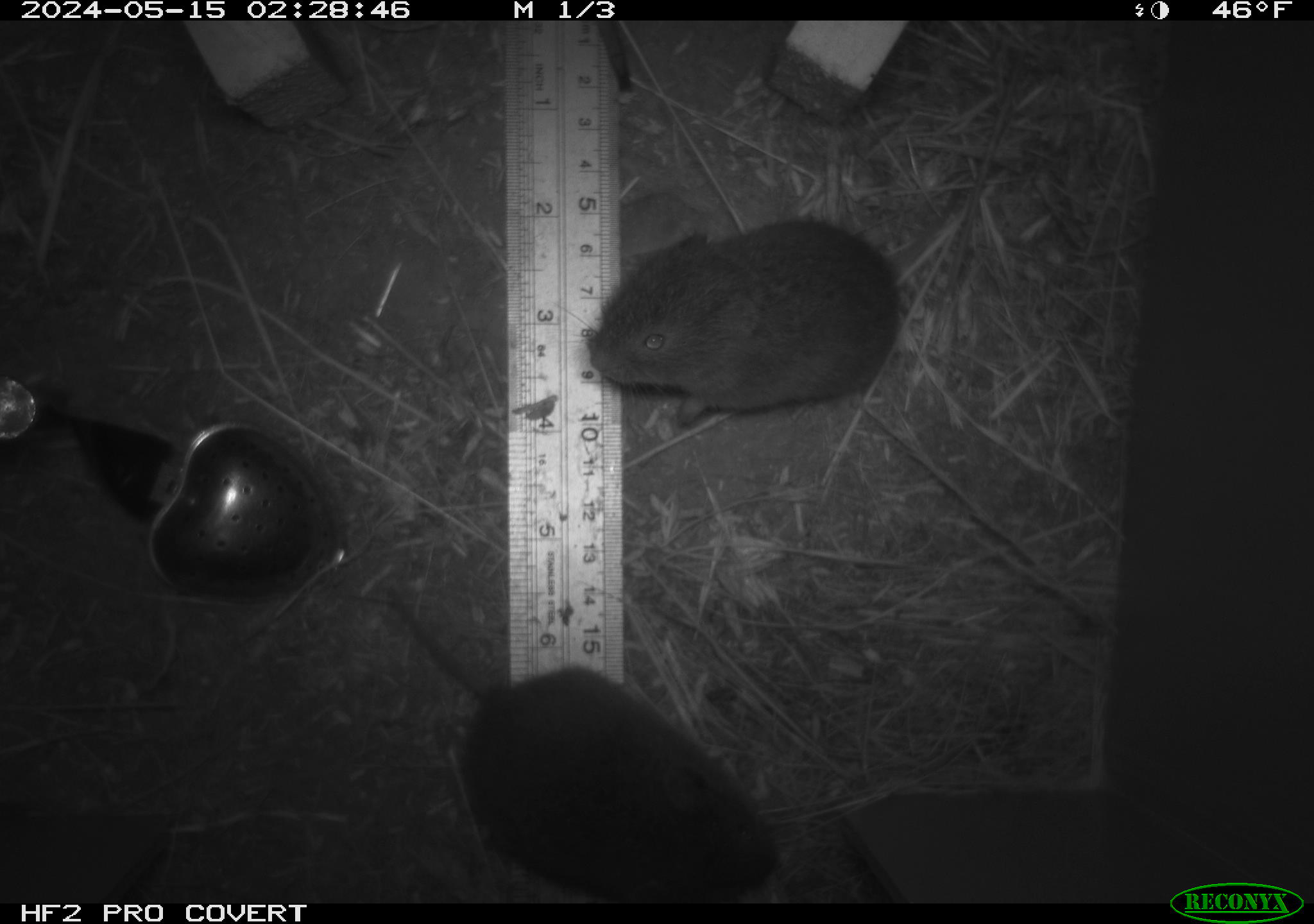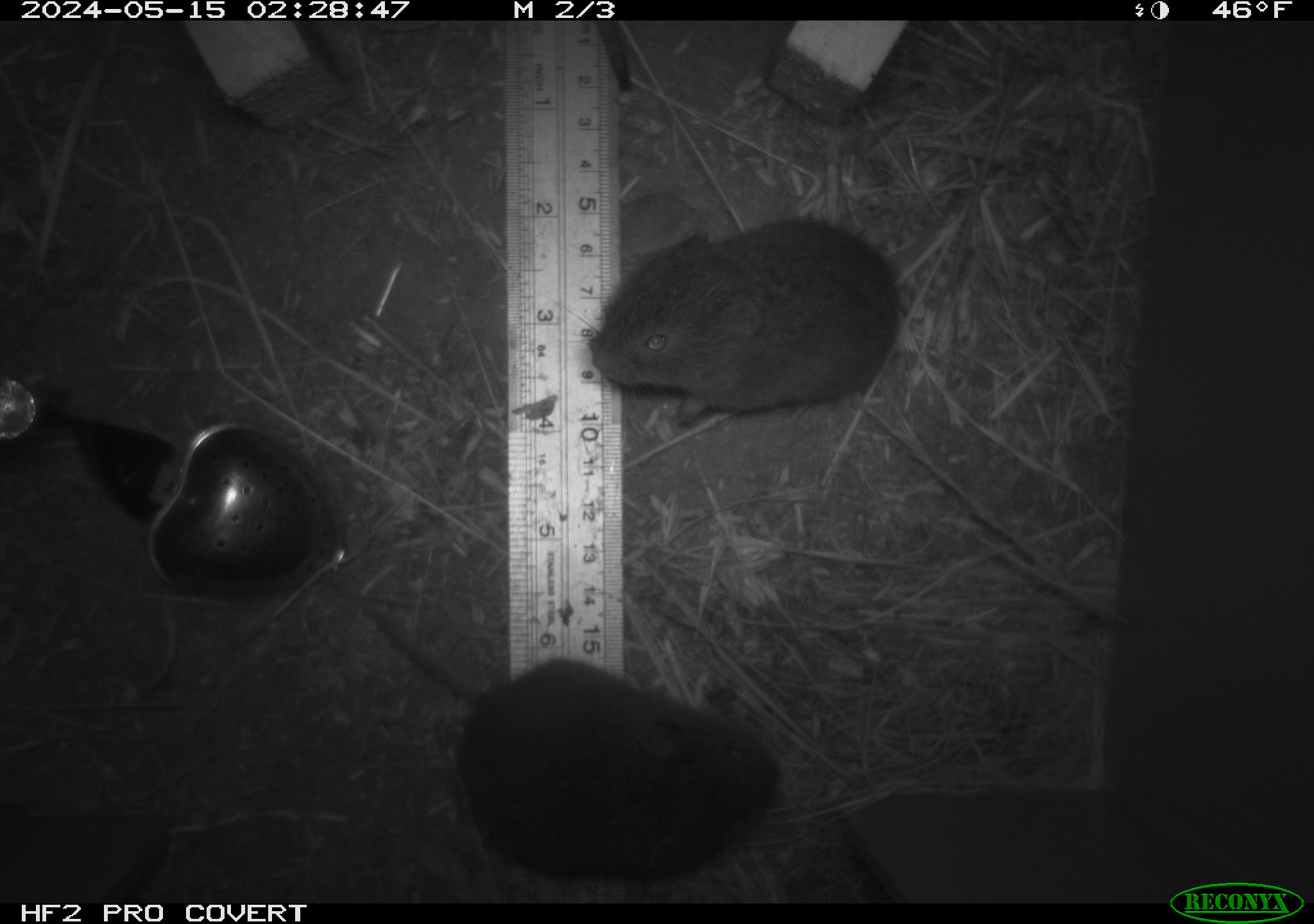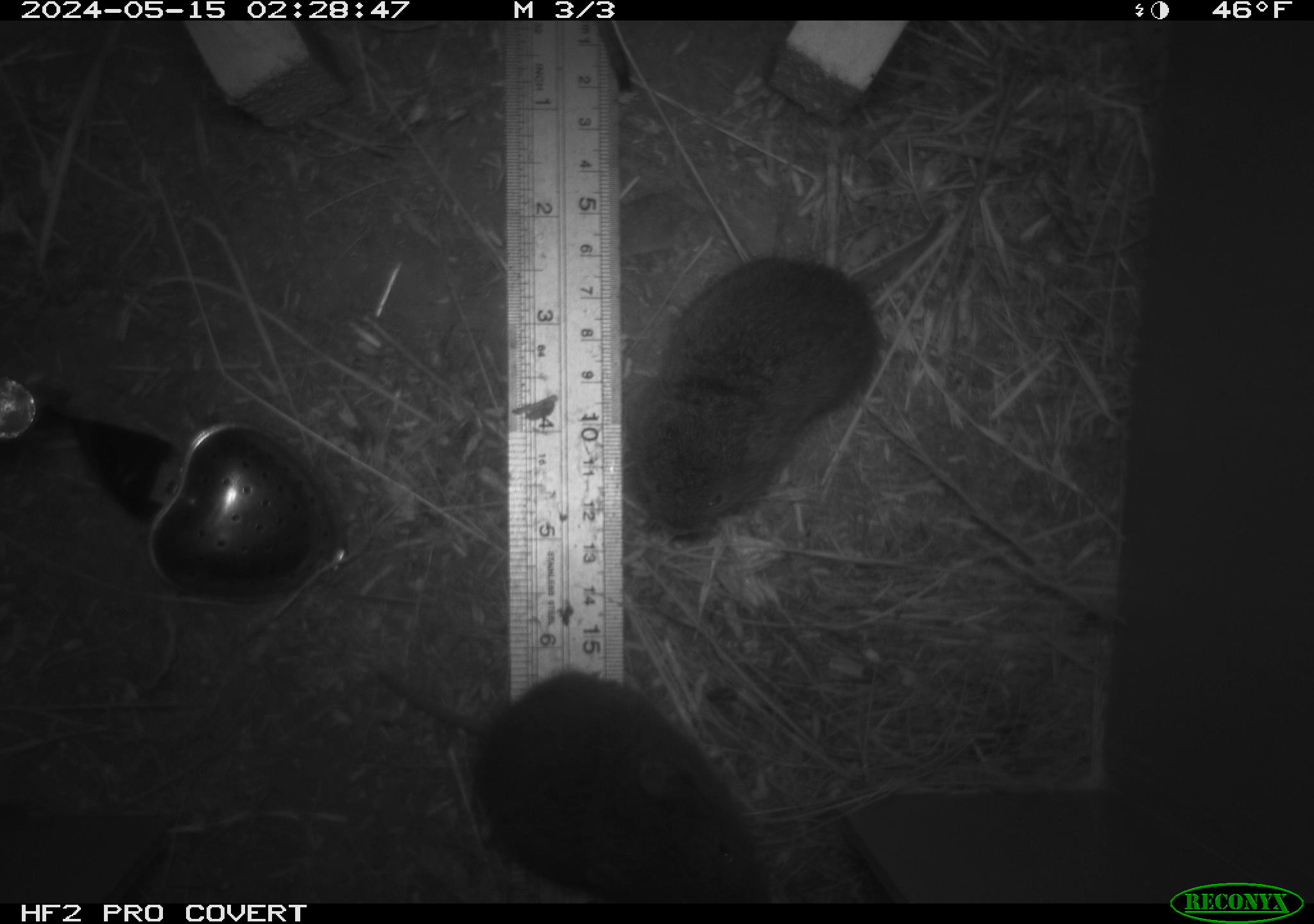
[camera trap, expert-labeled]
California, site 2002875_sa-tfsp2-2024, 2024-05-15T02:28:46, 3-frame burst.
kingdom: Animalia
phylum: Chordata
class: Mammalia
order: Rodentia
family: Cricetidae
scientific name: Arvicolinae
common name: voles, lemmings, and muskrats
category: arvicolinae subfamily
Arvicolinae subfamily (voles, lemmings, and muskrats) (Arvicolinae).